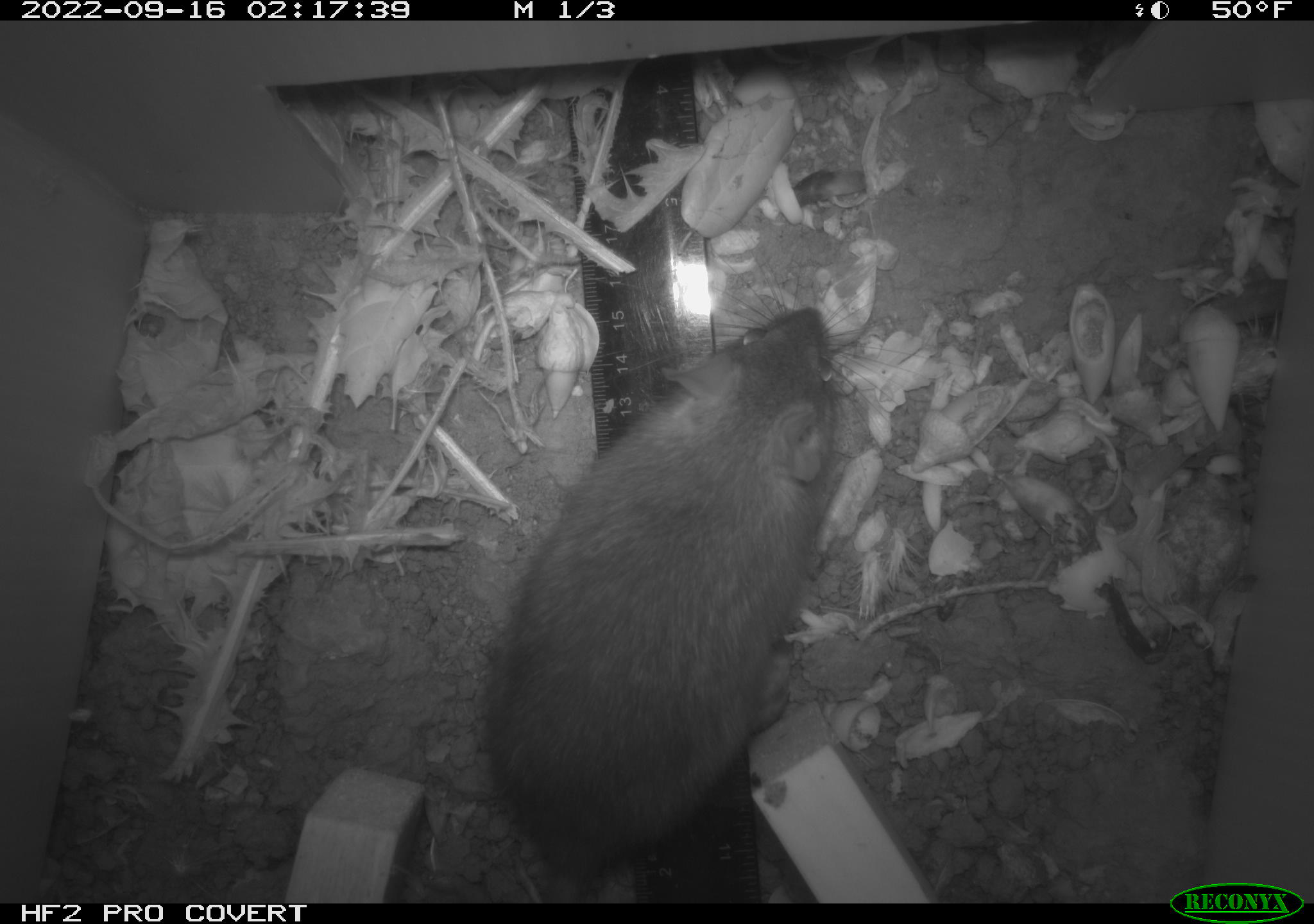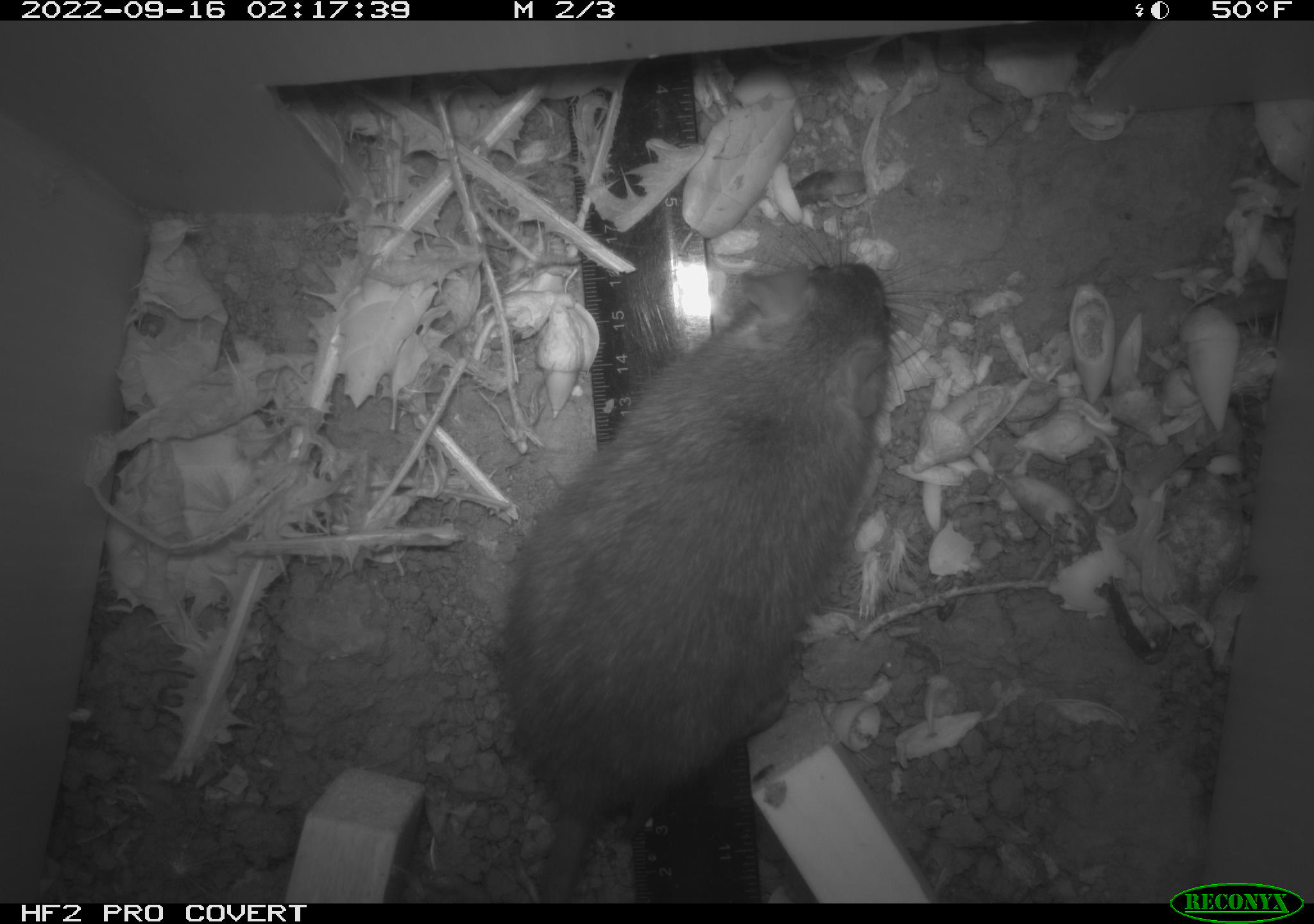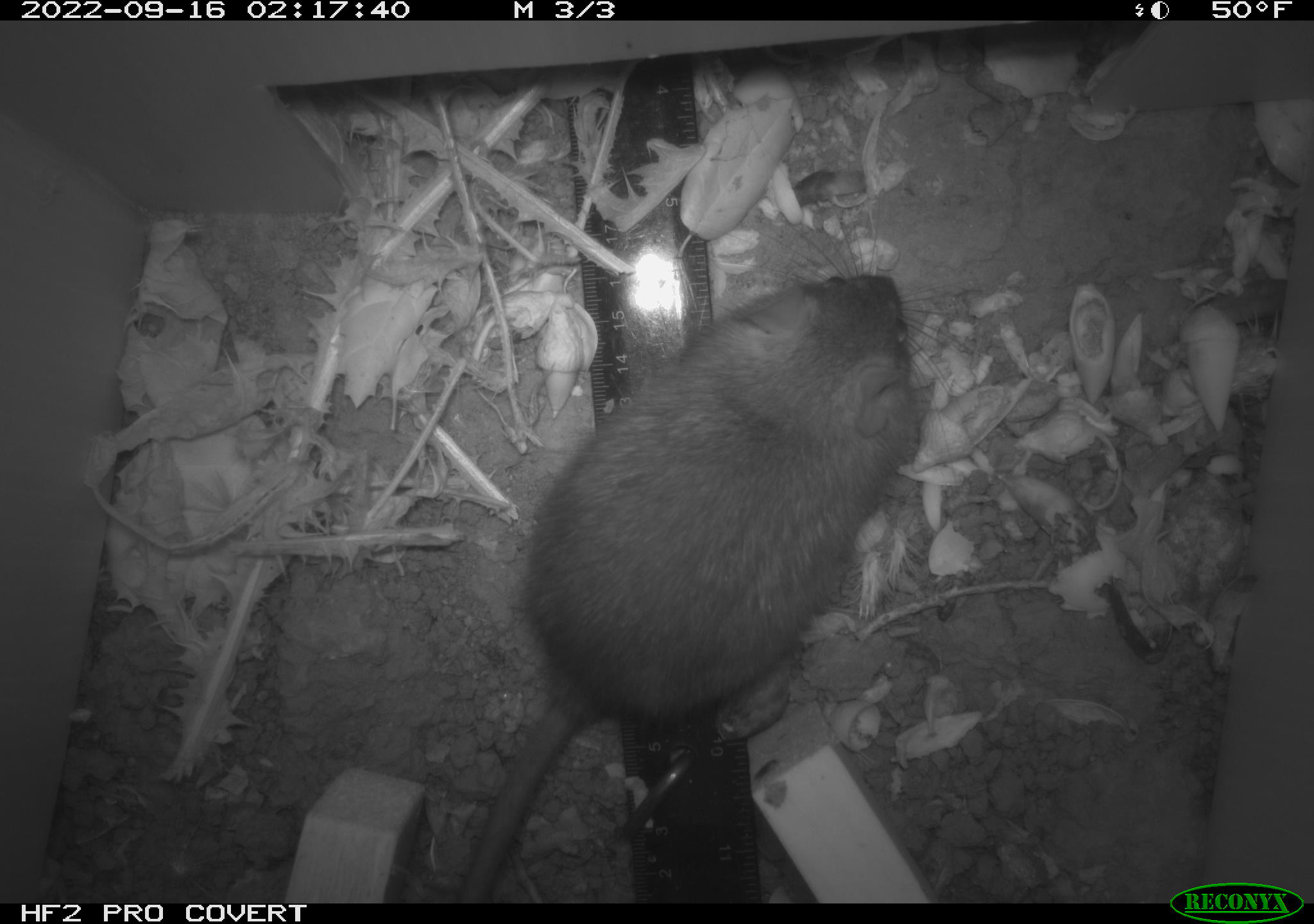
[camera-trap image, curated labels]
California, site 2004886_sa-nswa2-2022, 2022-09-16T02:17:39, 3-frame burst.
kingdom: Animalia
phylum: Chordata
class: Mammalia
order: Rodentia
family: Muridae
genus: Rattus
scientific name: Rattus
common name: rat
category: rattus species